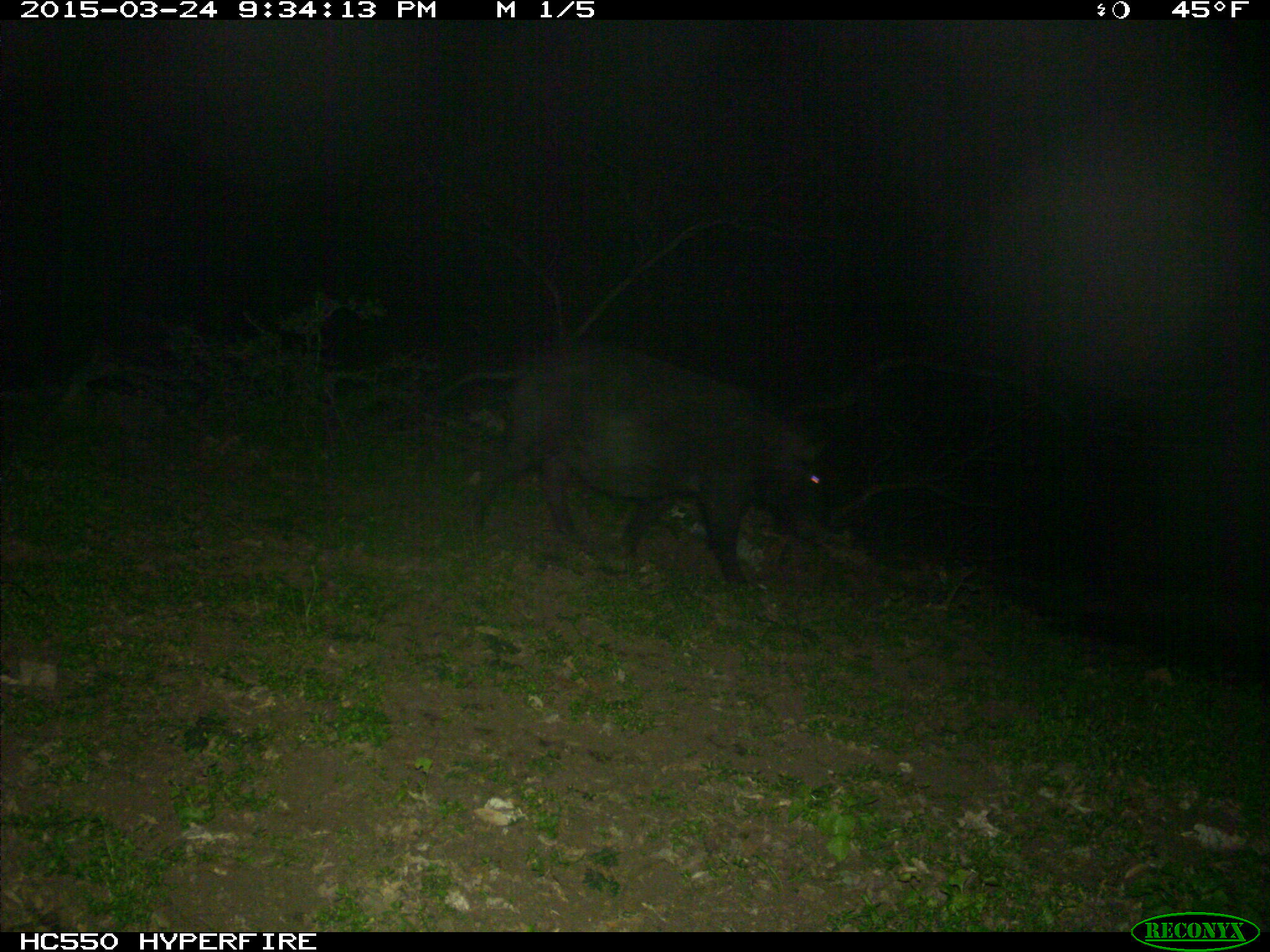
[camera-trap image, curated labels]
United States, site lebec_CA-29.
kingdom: Animalia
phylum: Chordata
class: Mammalia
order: Artiodactyla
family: Suidae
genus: Sus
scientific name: Sus scrofa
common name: wild boar